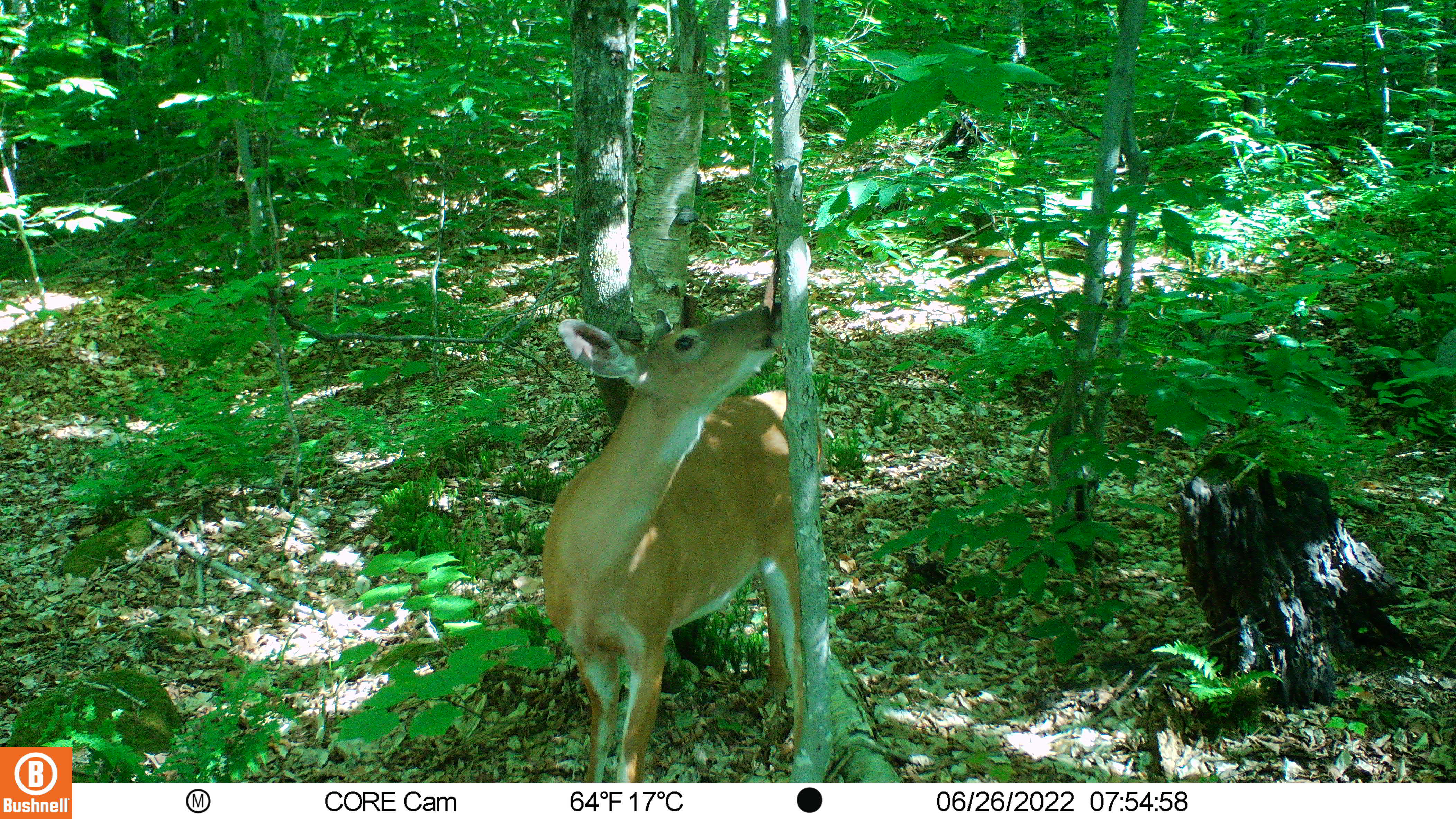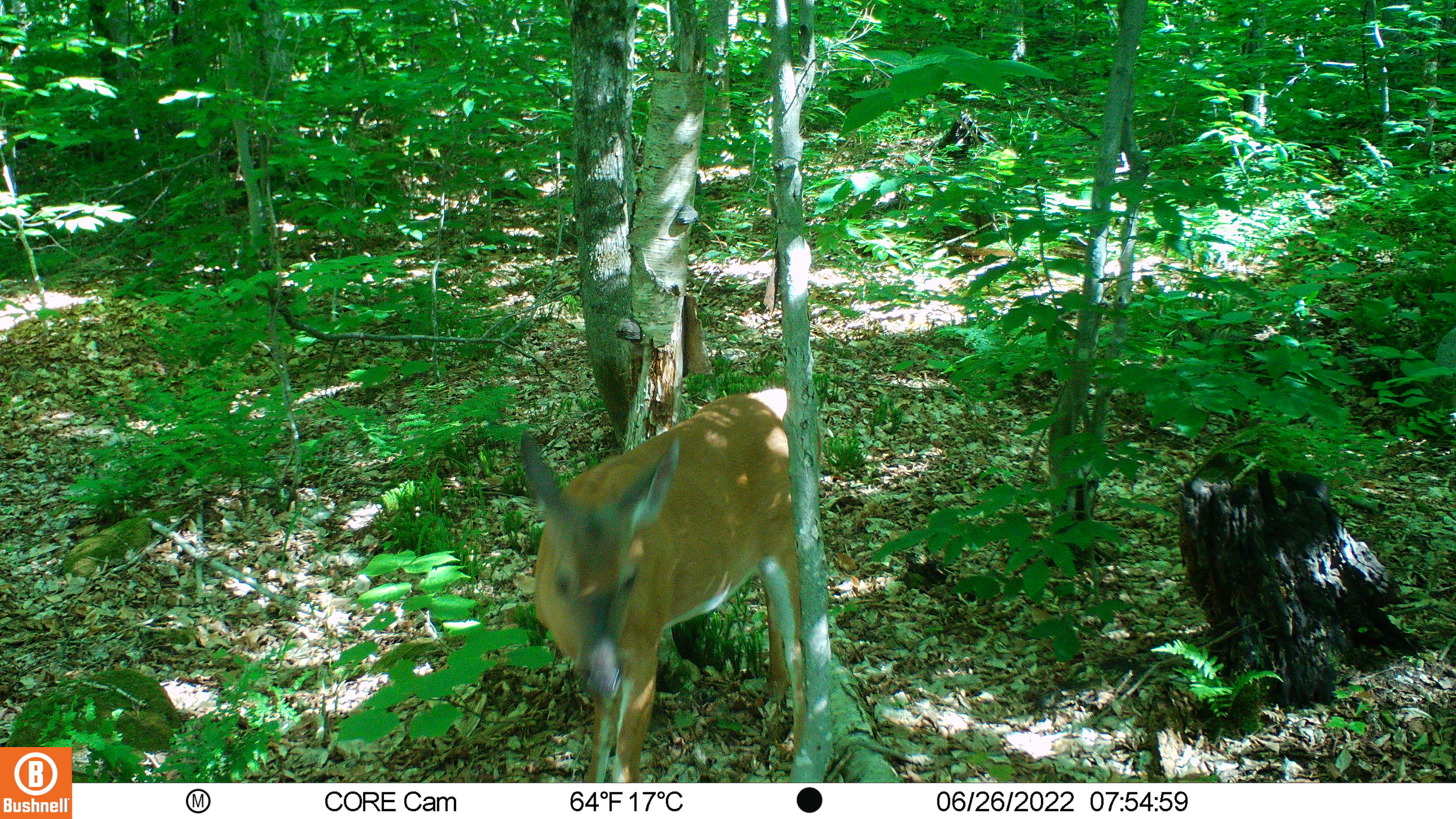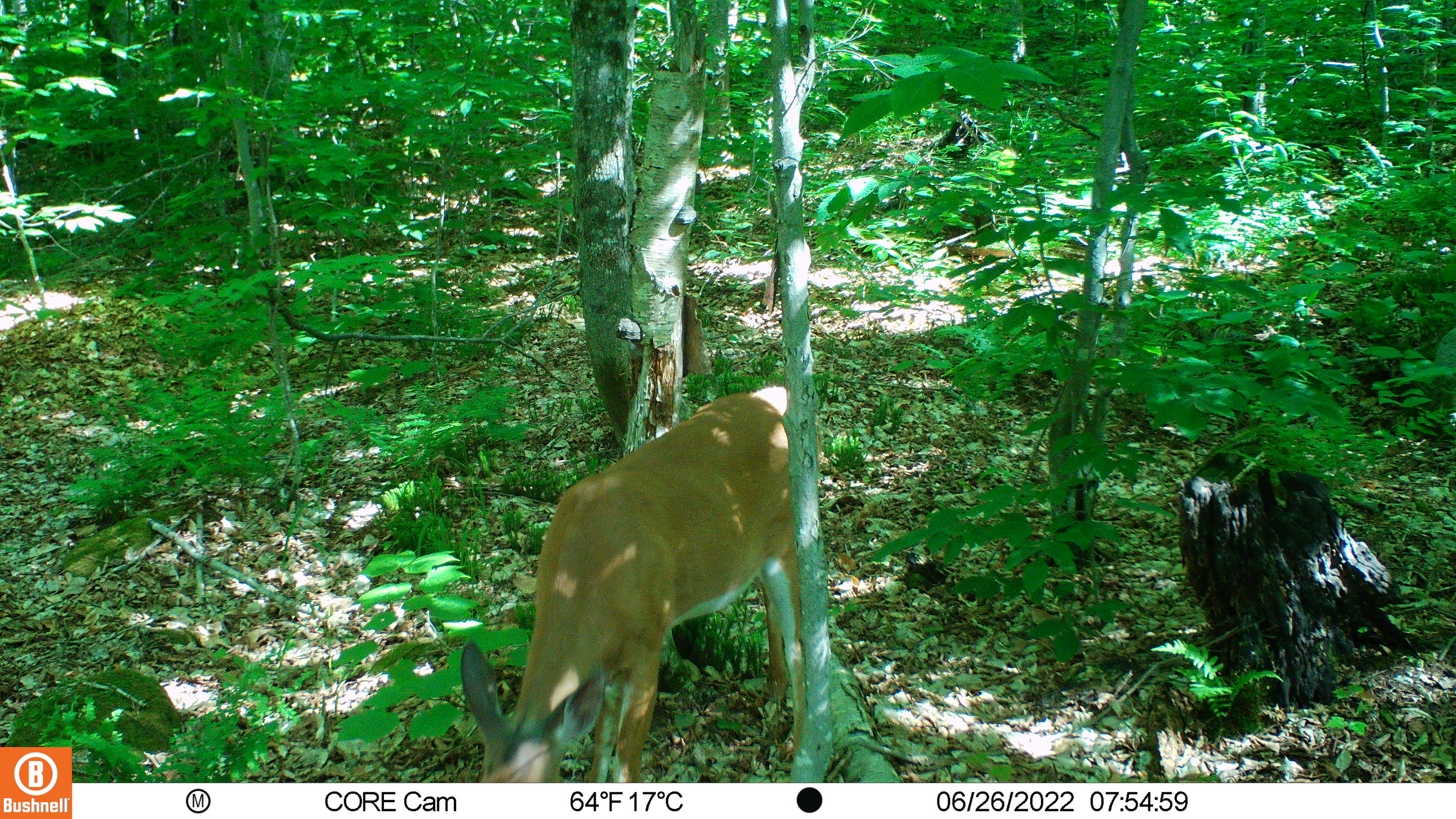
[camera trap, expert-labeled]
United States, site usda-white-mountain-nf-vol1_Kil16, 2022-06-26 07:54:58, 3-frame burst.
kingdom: Animalia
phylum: Chordata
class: Mammalia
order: Artiodactyla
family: Cervidae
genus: Odocoileus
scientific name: Odocoileus virginianus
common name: white-tailed deer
White-tailed deer (Odocoileus virginianus).